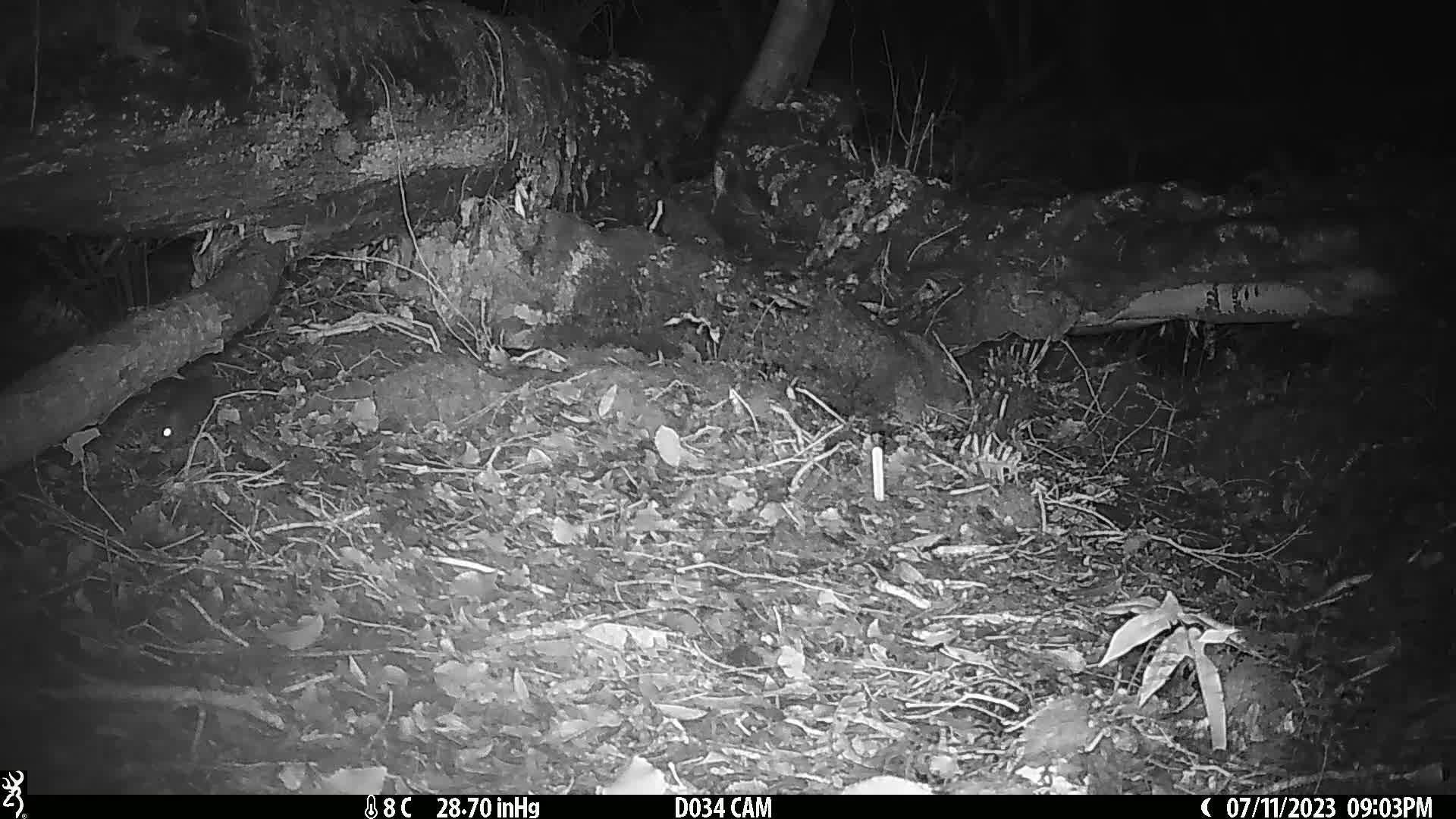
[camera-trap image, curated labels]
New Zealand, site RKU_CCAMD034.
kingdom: Animalia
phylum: Chordata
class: Mammalia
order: Rodentia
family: Muridae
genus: Rattus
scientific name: Rattus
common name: rat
Rat (Rattus).